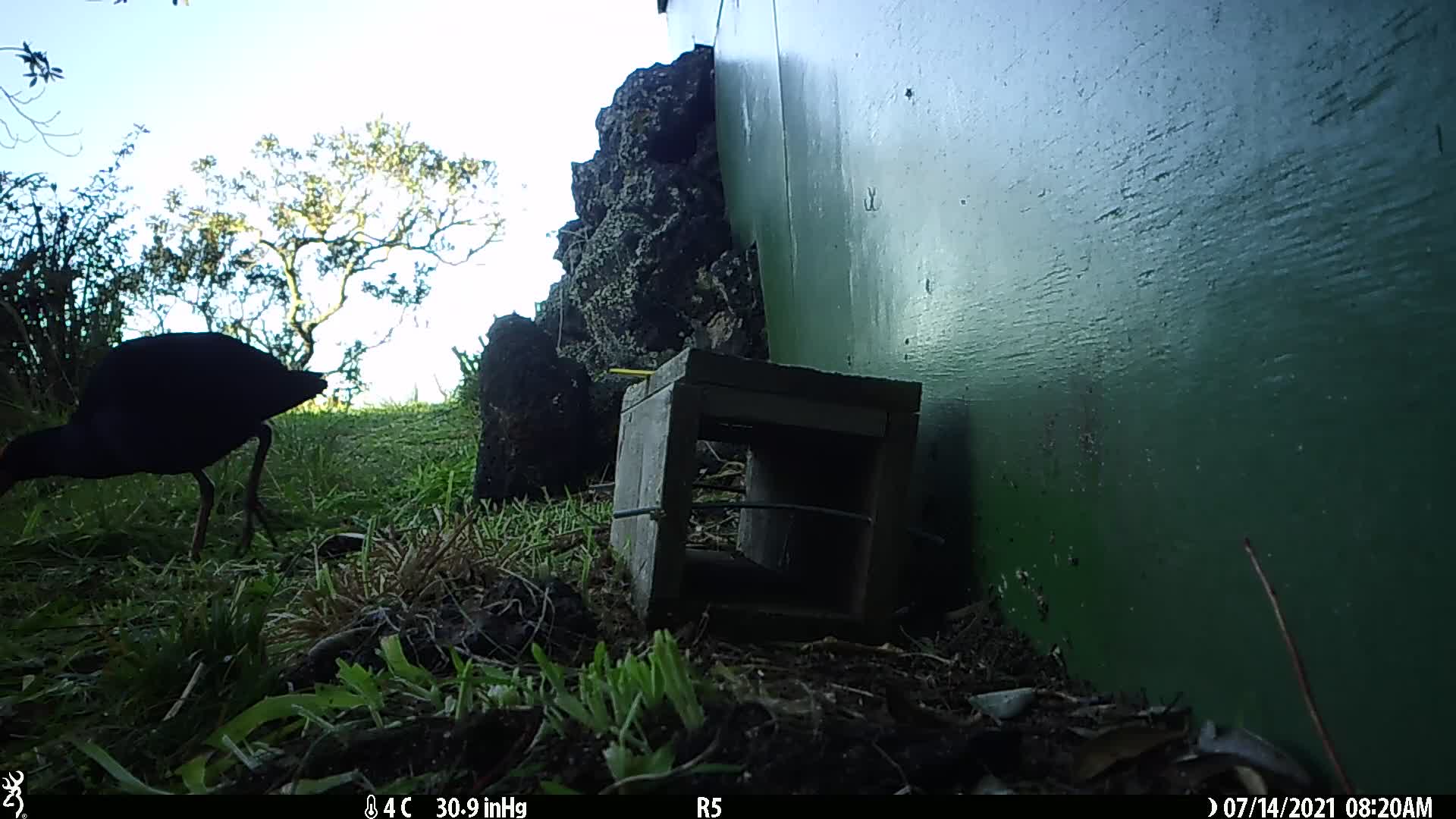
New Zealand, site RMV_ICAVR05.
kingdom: Animalia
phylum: Chordata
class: Aves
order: Gruiformes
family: Rallidae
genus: Porphyrio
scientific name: Porphyrio melanotus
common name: australasian swamphen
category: pukeko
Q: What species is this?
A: Pukeko (australasian swamphen) (Porphyrio melanotus).